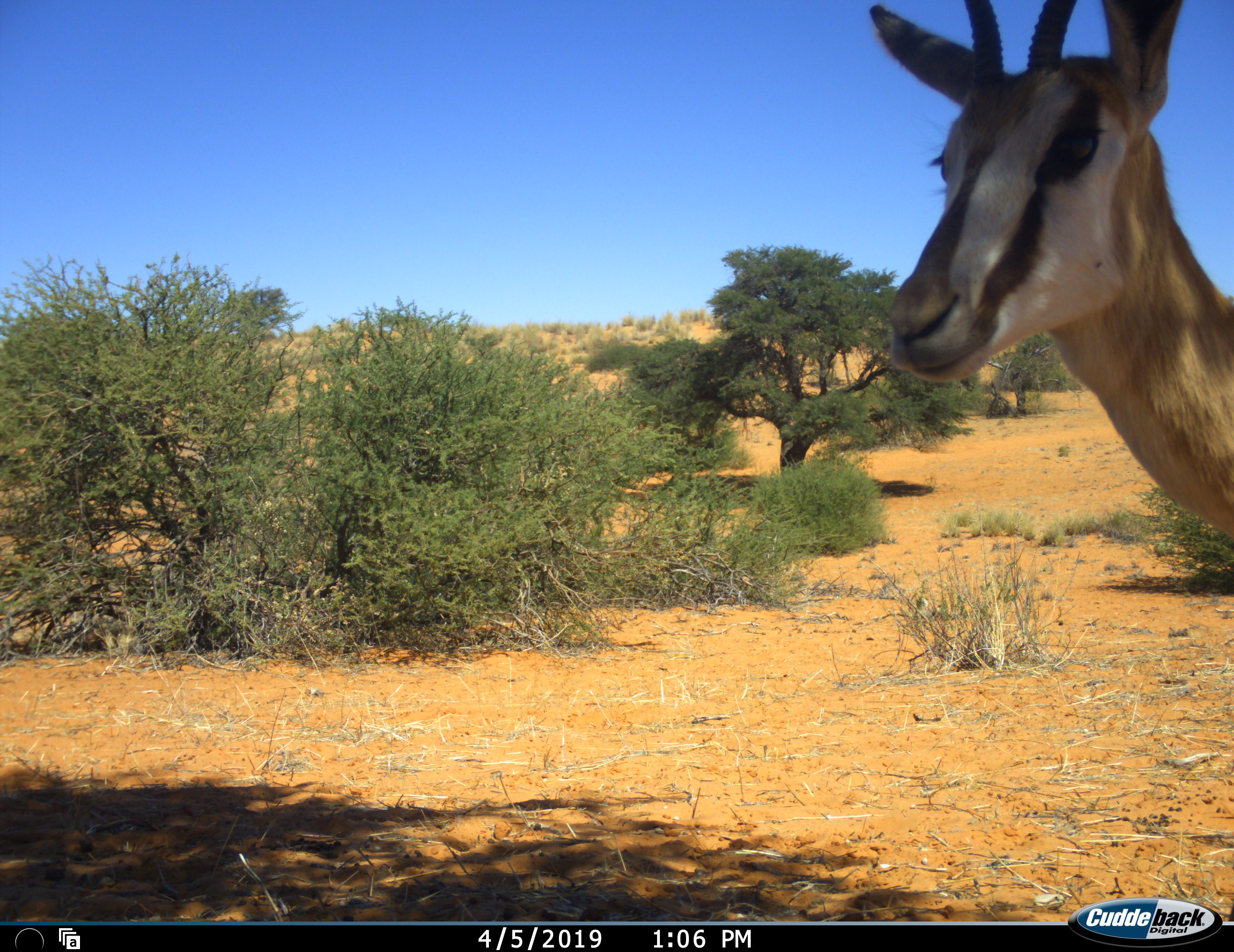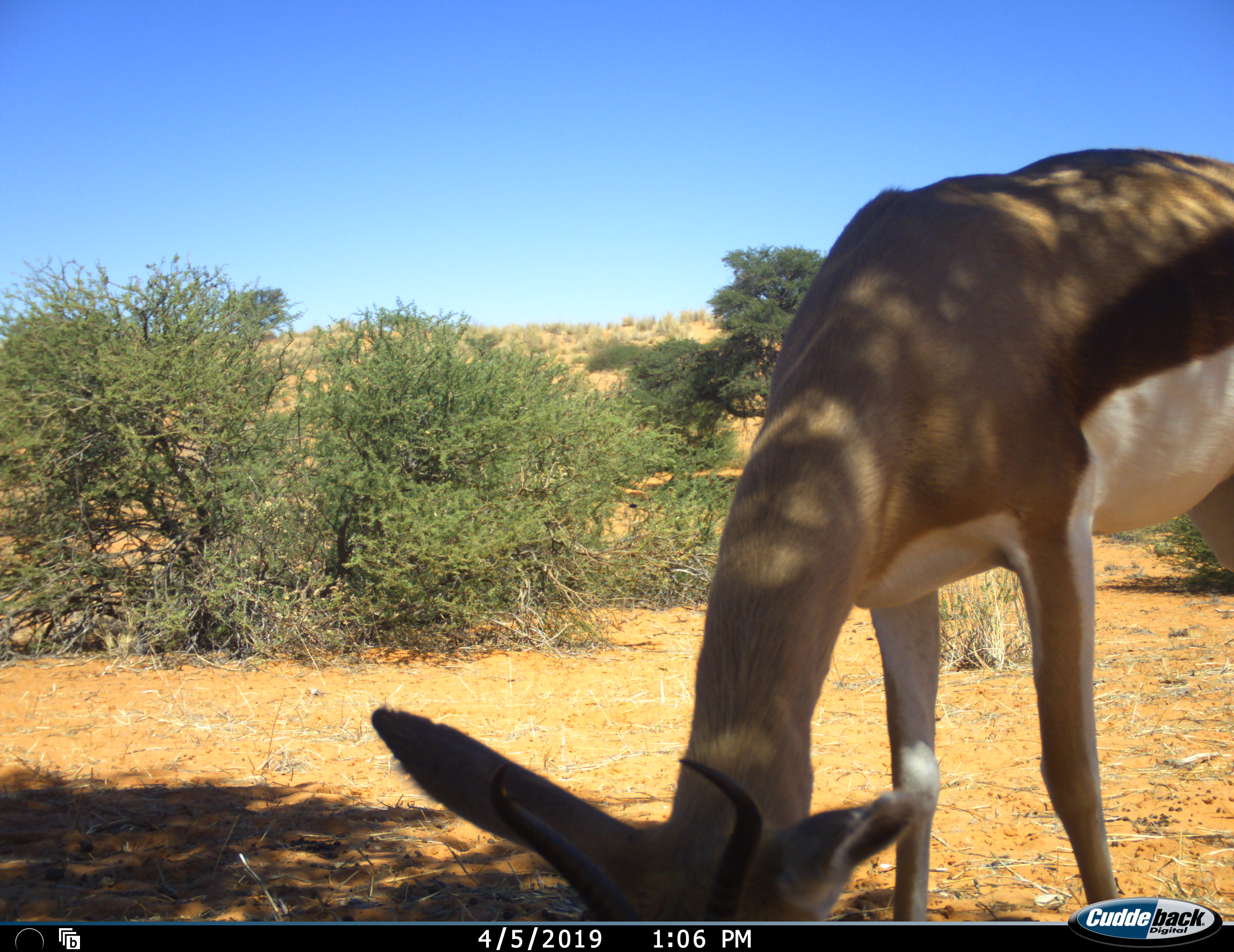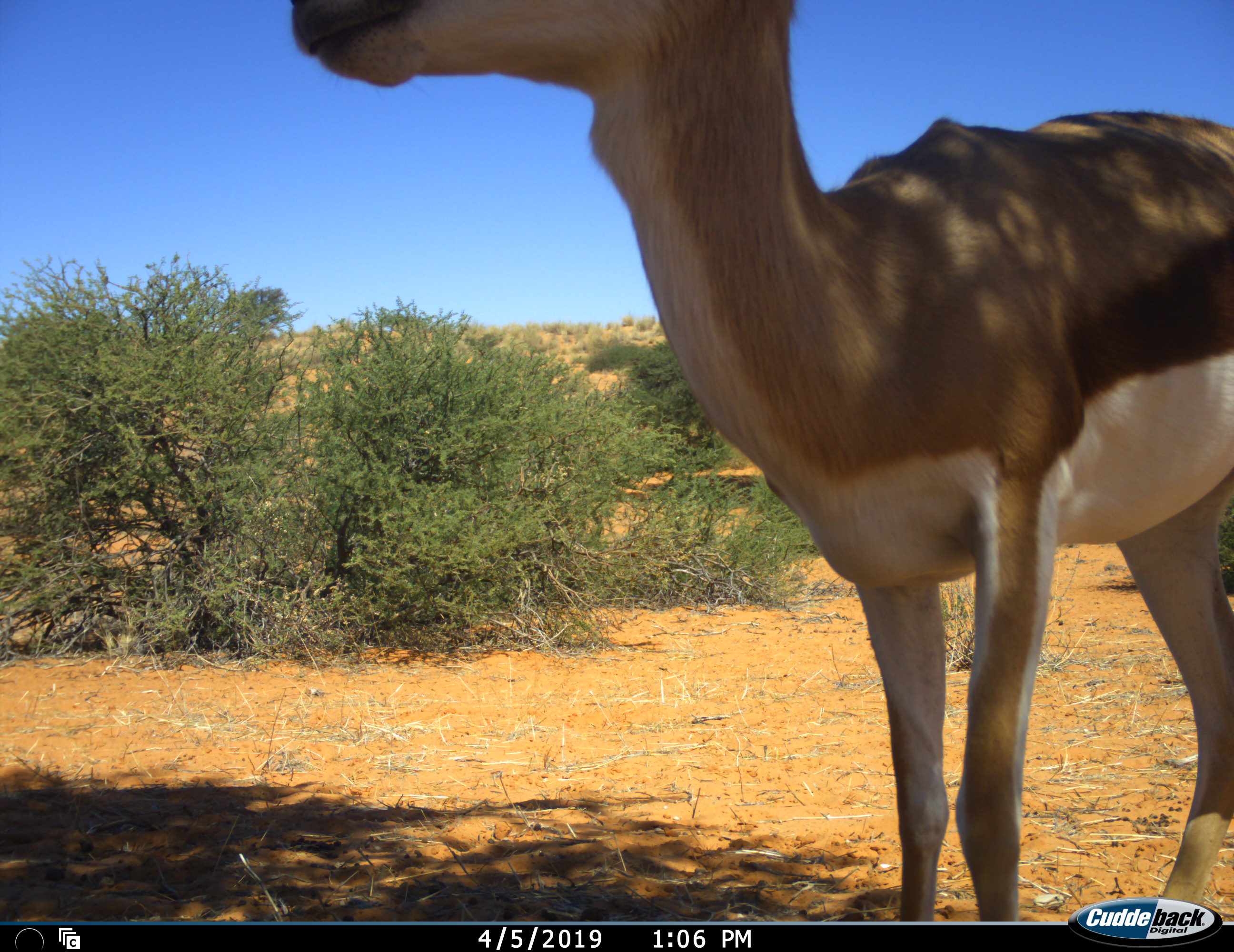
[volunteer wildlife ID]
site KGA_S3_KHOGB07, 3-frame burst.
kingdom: Animalia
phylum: Chordata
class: Mammalia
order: Artiodactyla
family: Bovidae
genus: Antidorcas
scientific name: Antidorcas marsupialis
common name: springbok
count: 1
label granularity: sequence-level